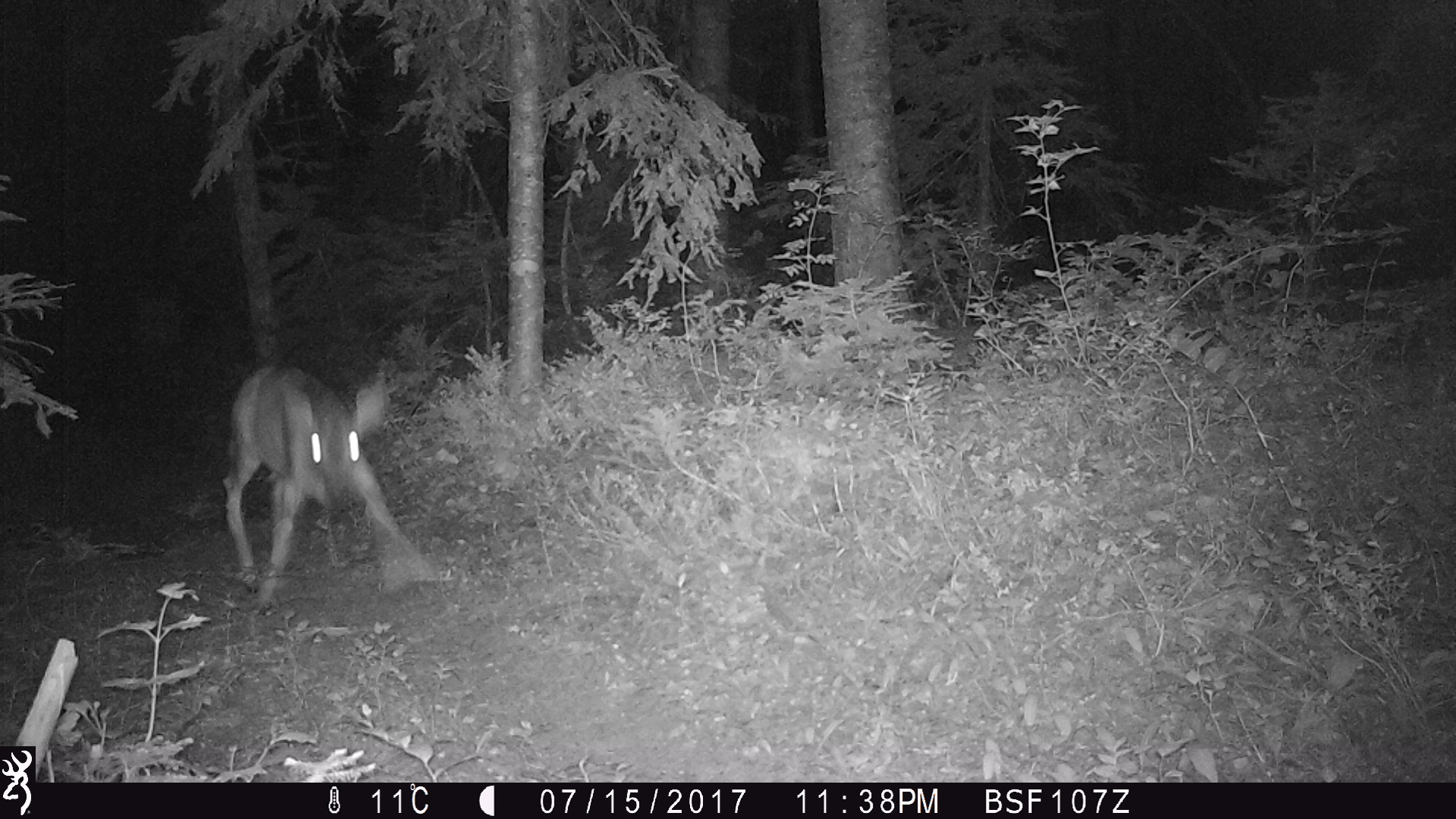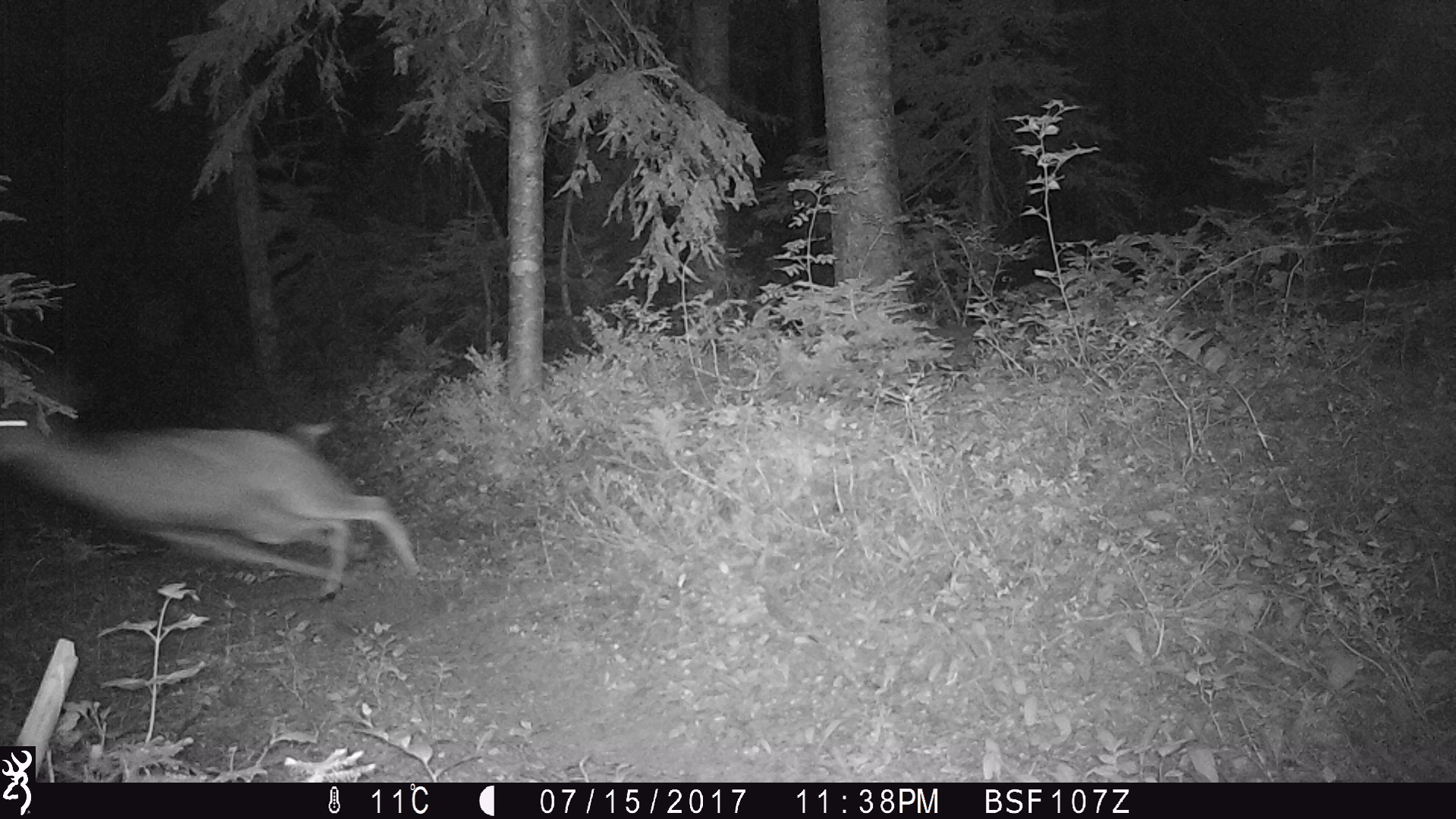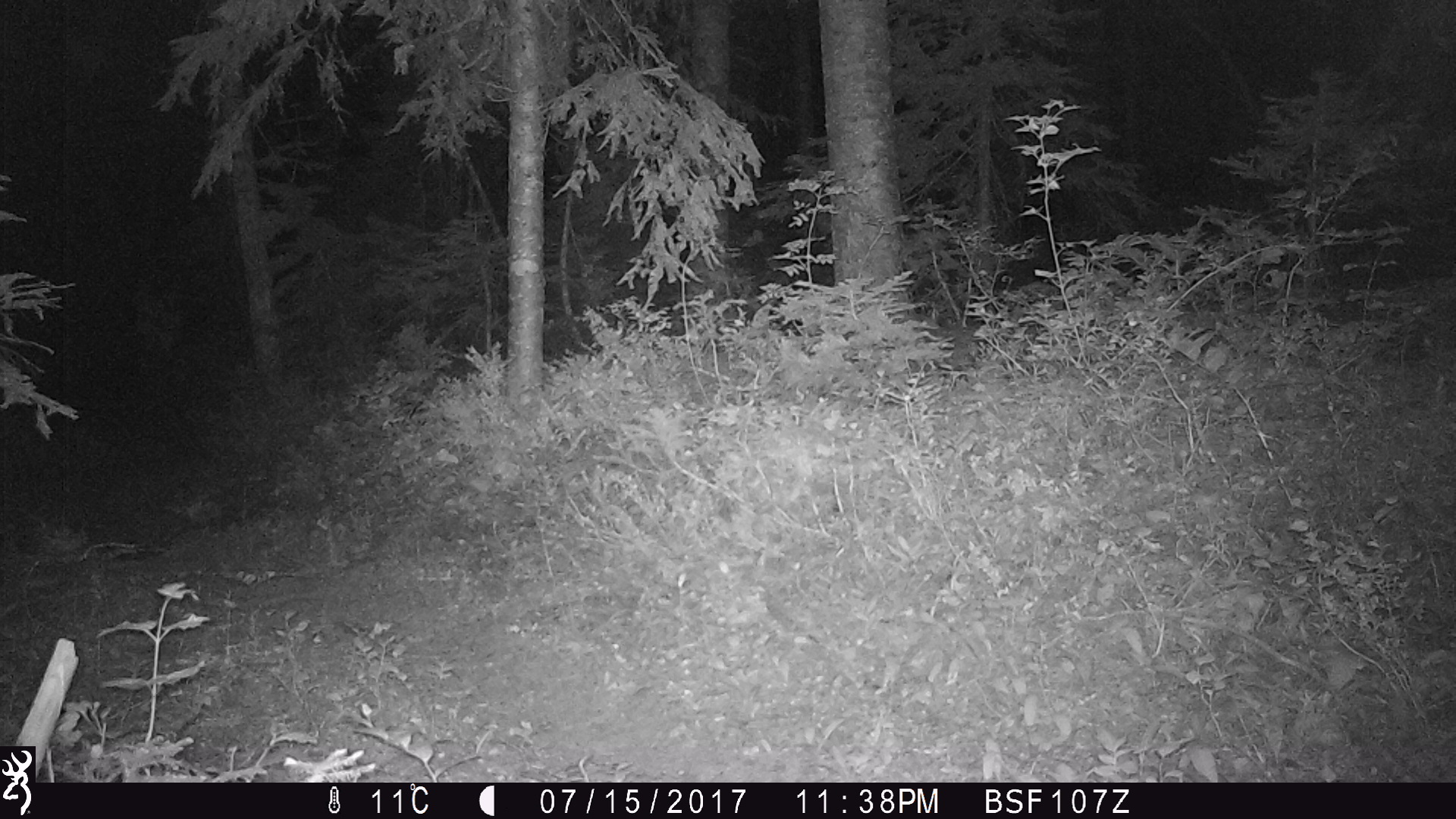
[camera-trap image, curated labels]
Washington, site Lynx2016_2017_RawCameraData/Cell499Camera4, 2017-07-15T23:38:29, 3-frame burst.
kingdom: Animalia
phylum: Chordata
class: Mammalia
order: Artiodactyla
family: Cervidae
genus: Odocoileus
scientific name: Odocoileus hemionus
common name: mule deer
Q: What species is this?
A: Odocoileus hemionus (mule deer).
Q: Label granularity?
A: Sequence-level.